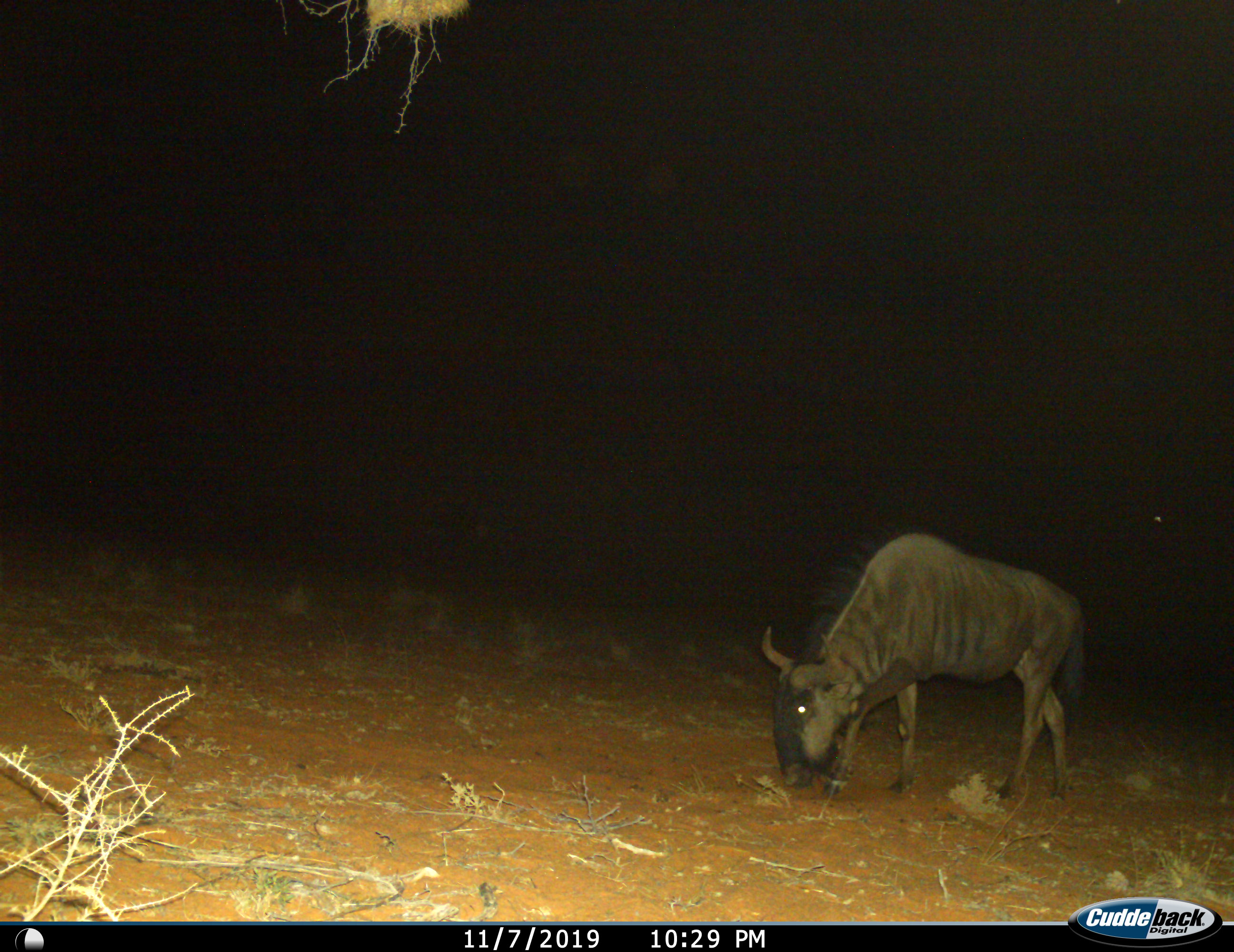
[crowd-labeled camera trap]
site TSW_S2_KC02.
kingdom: Animalia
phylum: Chordata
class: Mammalia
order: Artiodactyla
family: Bovidae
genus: Connochaetes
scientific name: Connochaetes taurinus taurinus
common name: blue wildebeest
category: wildebeestblue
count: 1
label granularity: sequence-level